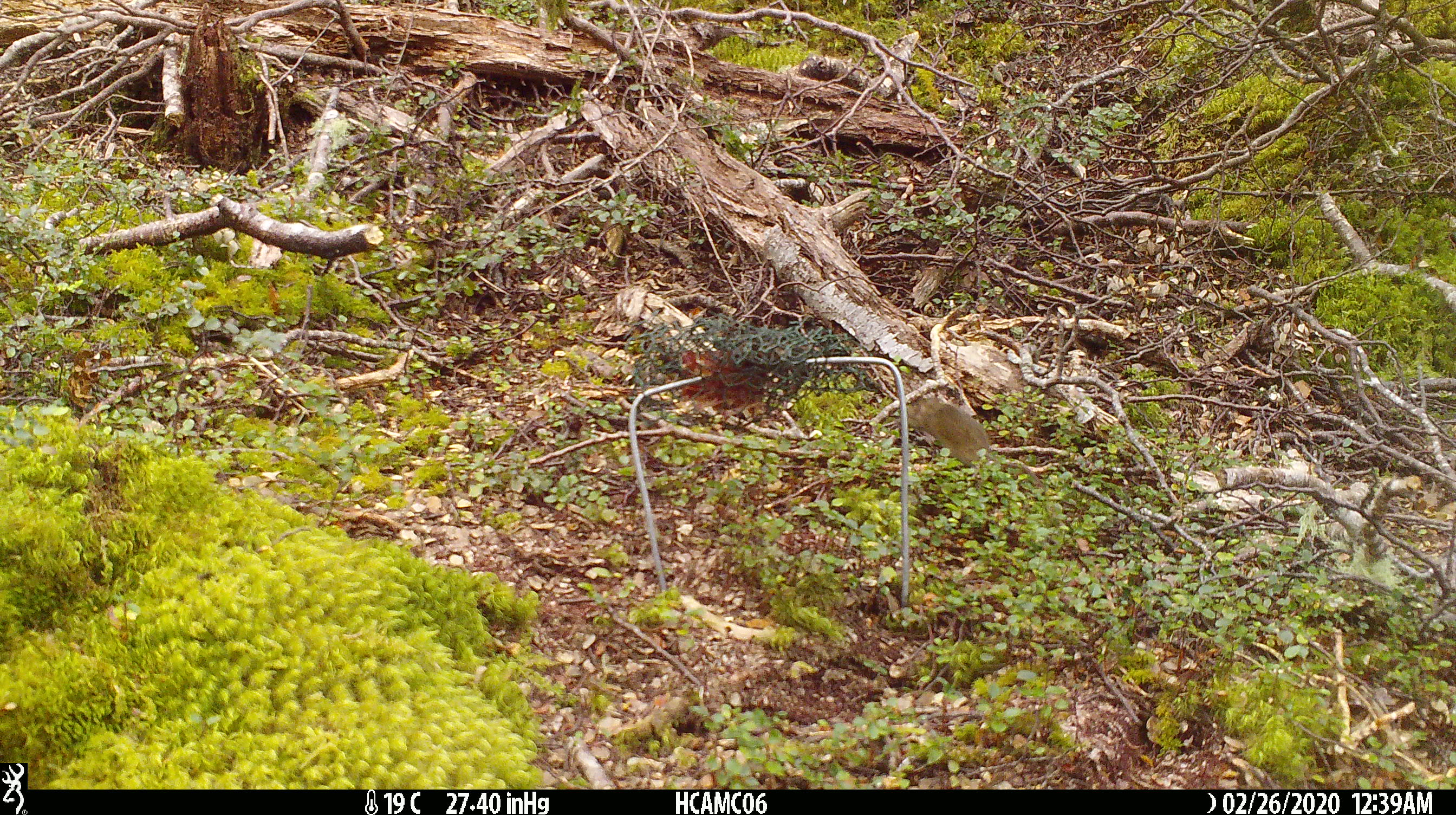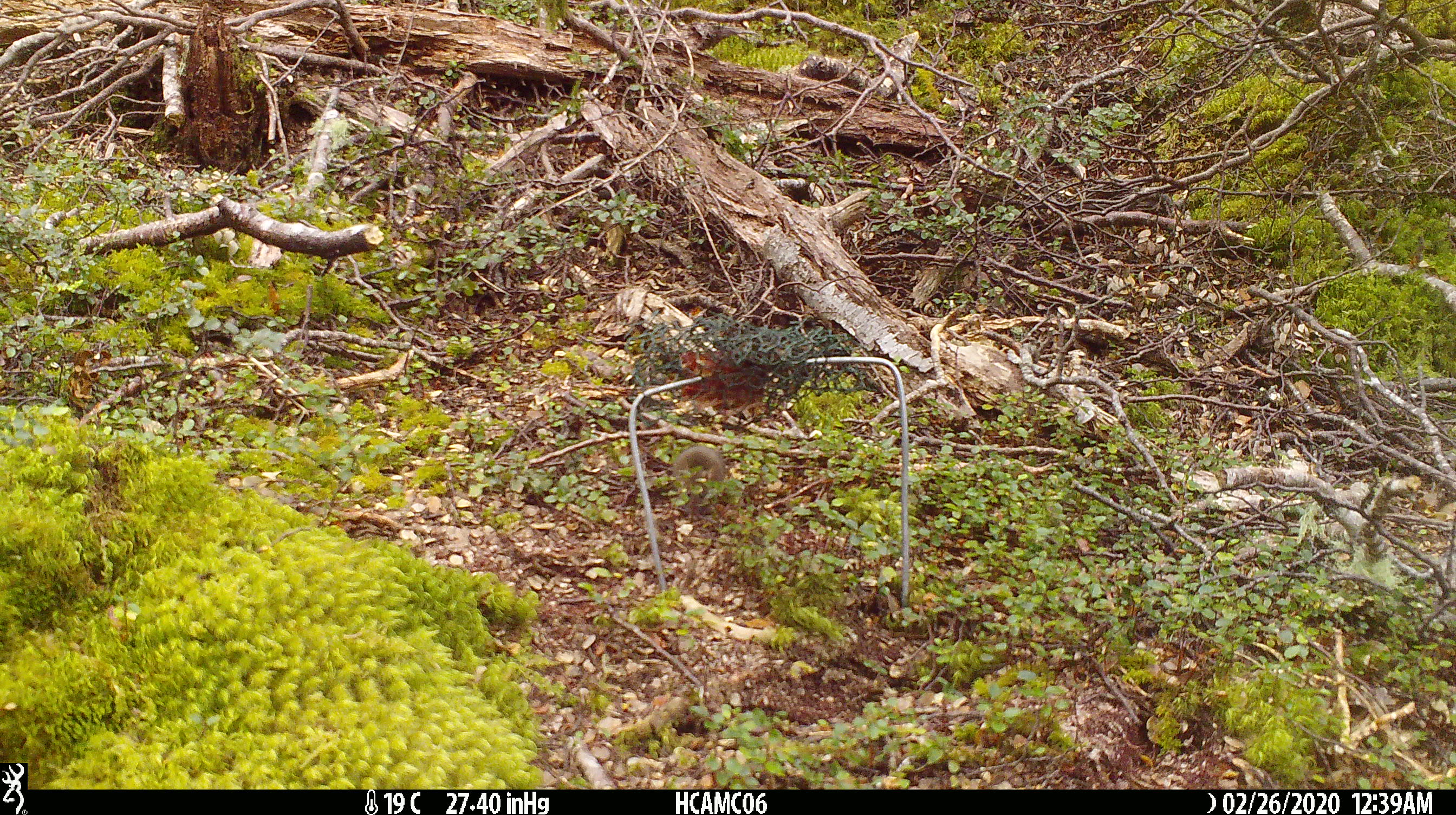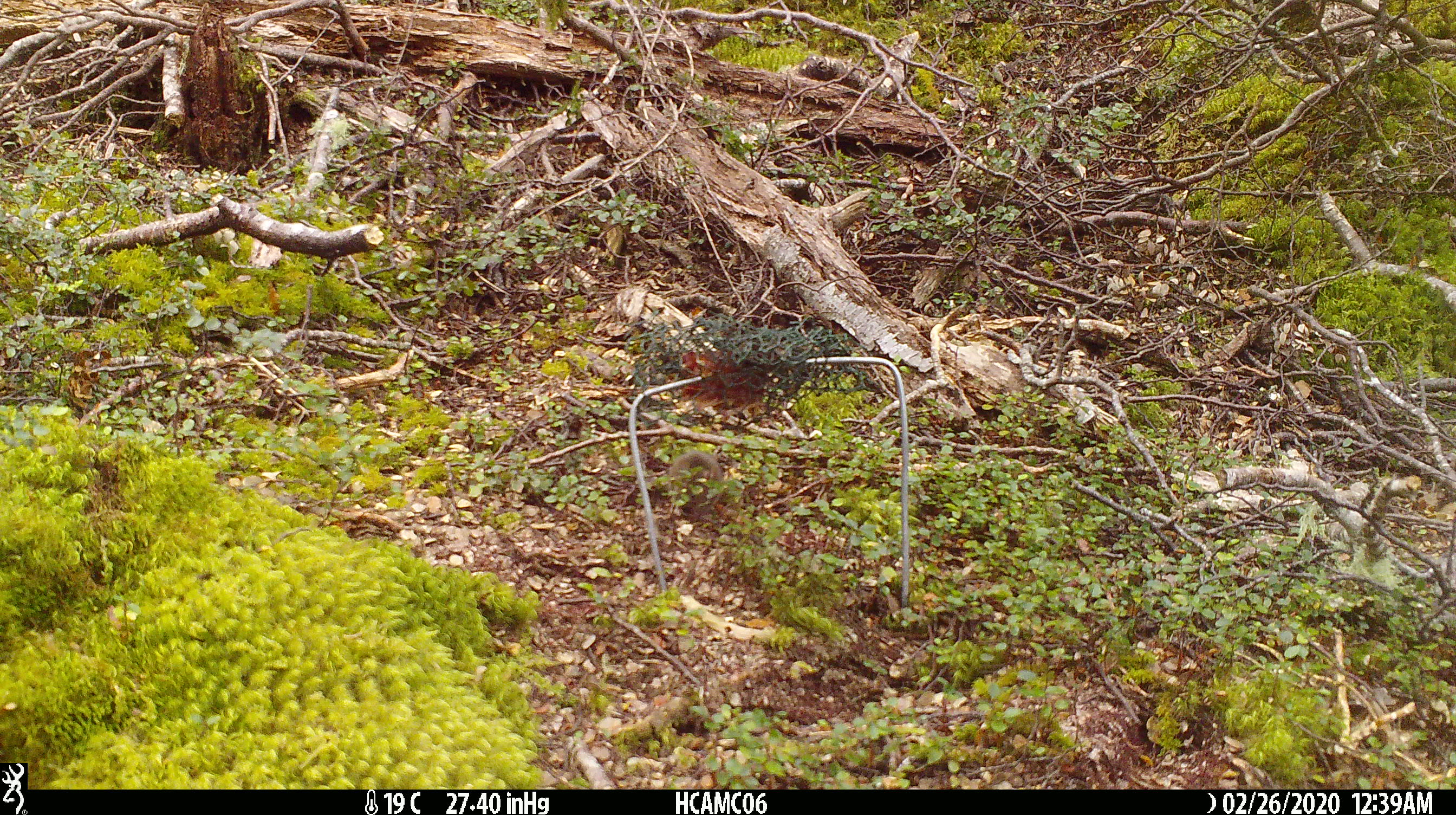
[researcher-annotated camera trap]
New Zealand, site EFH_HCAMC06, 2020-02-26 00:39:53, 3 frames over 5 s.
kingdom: Animalia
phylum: Chordata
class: Mammalia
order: Rodentia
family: Muridae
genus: Mus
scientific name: Mus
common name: mouse